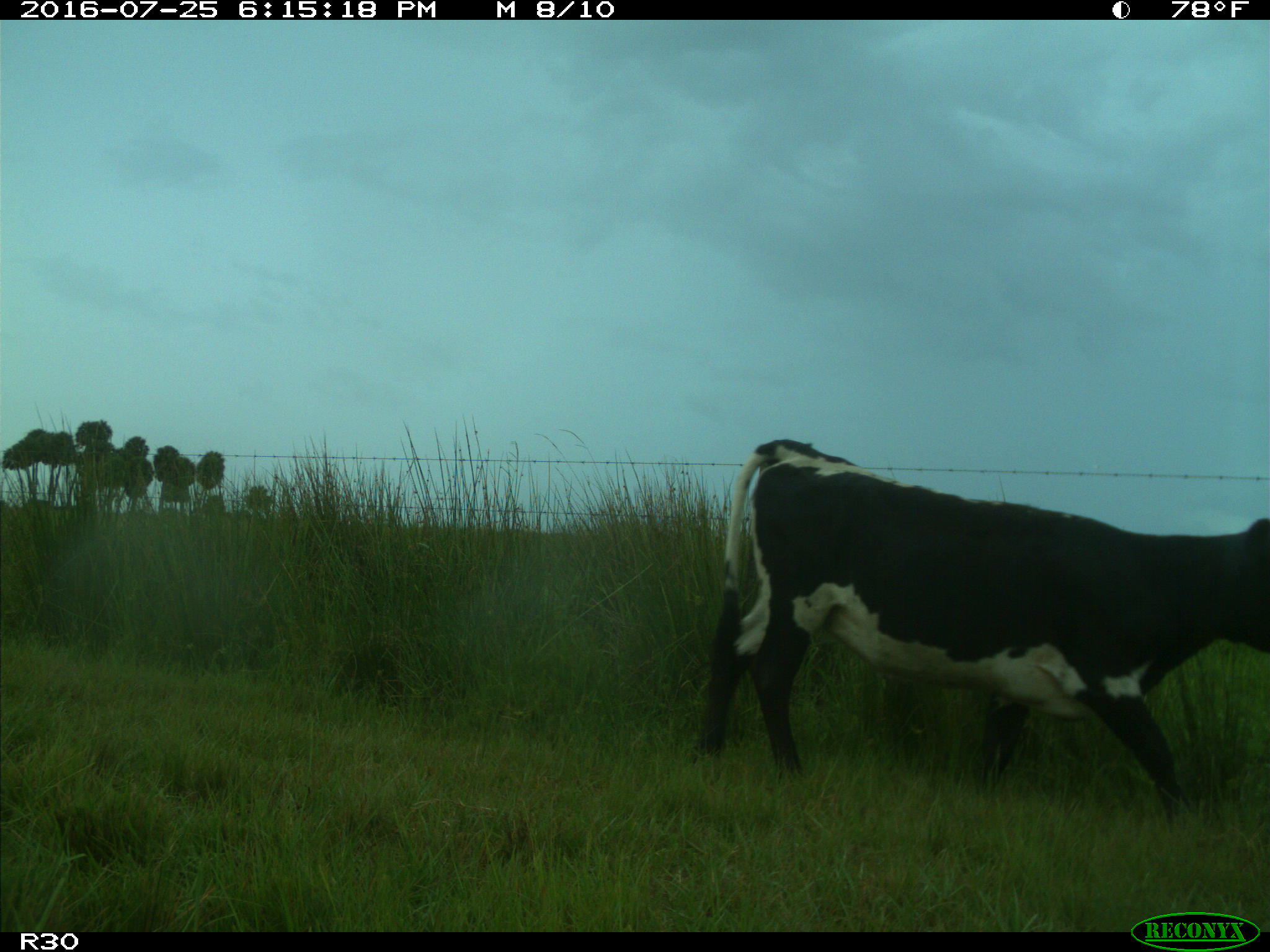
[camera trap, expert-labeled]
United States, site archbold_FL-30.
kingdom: Animalia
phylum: Chordata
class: Mammalia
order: Artiodactyla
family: Bovidae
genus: Bos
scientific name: Bos taurus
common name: domestic cow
Bos taurus (domestic cow).